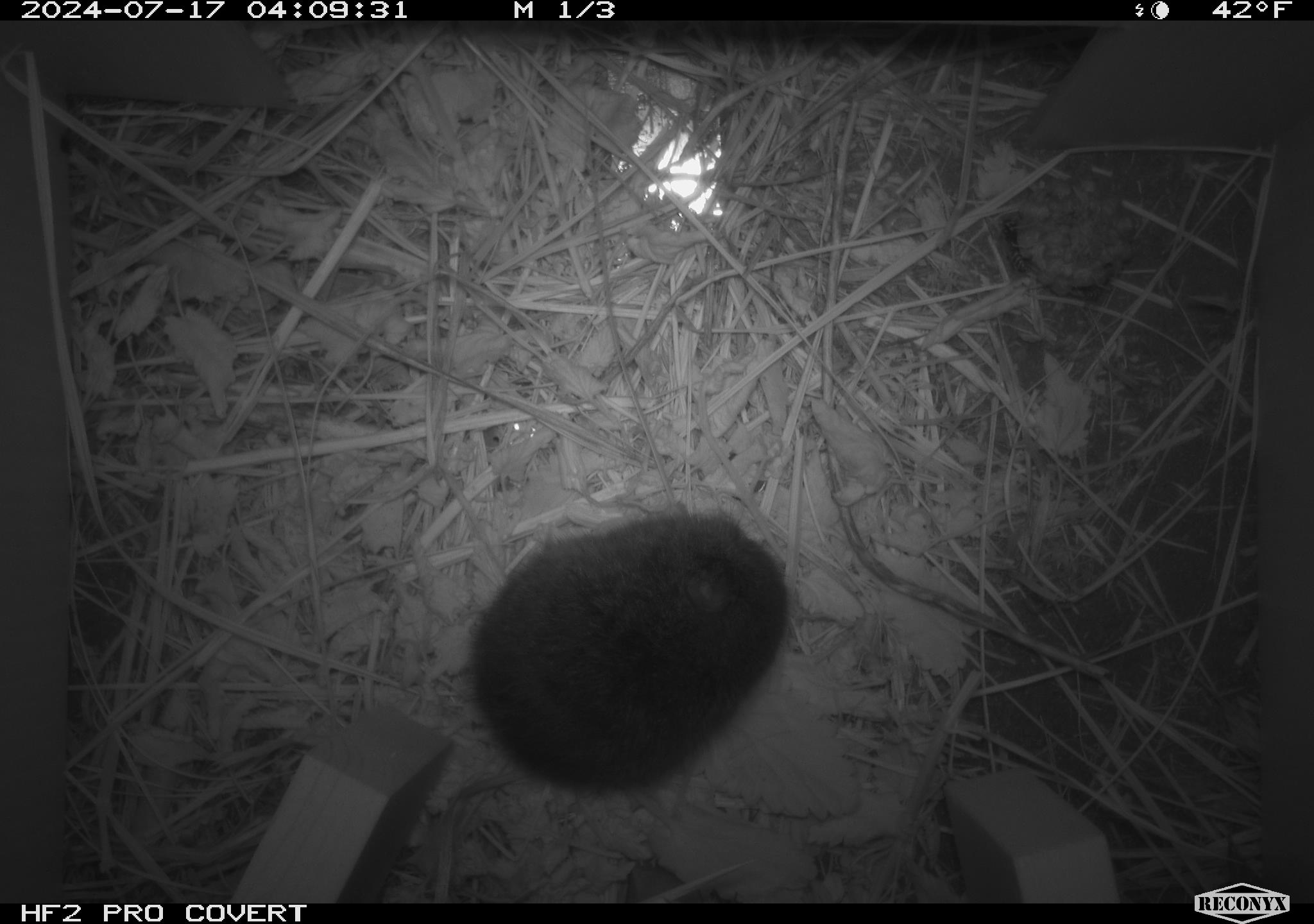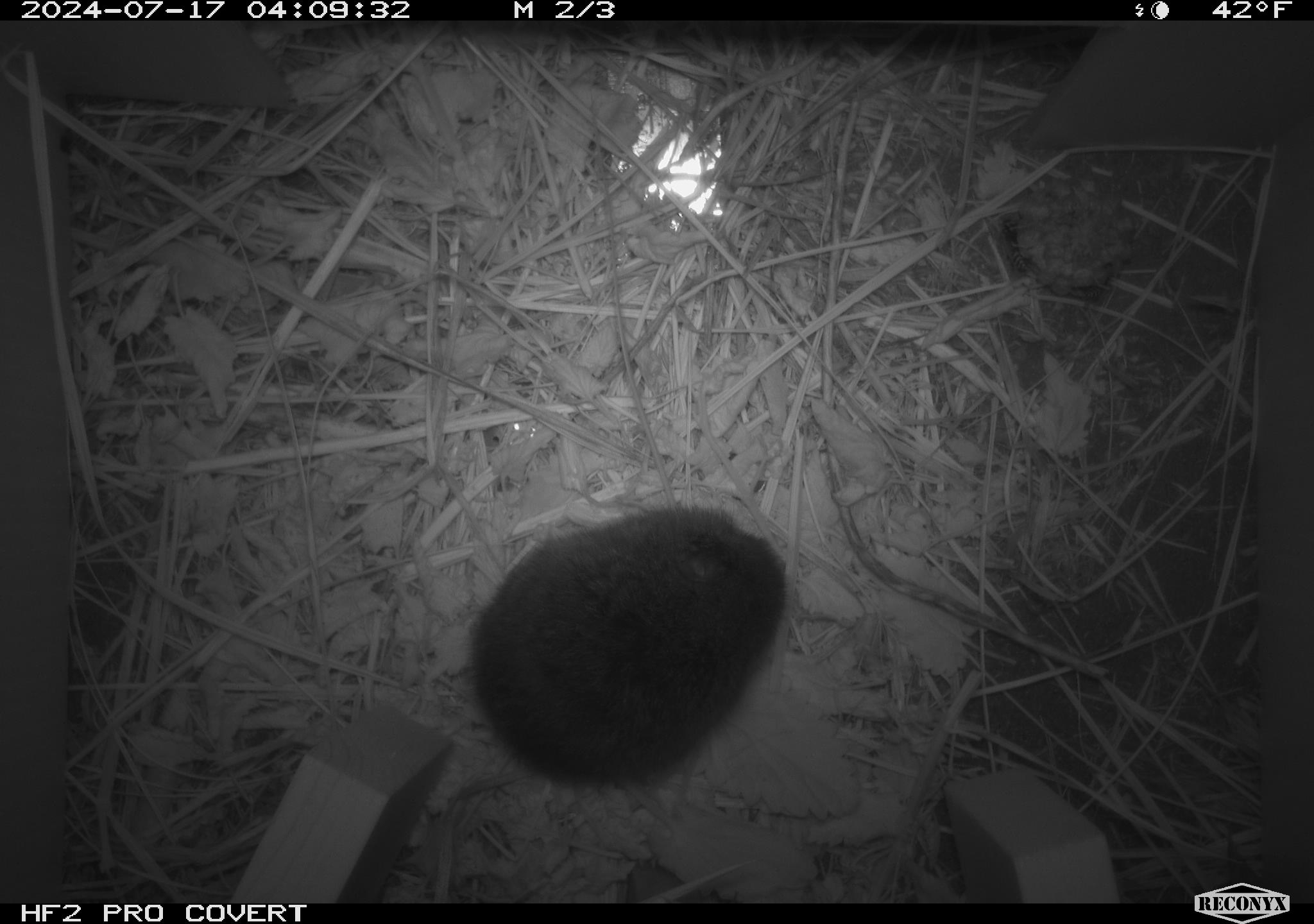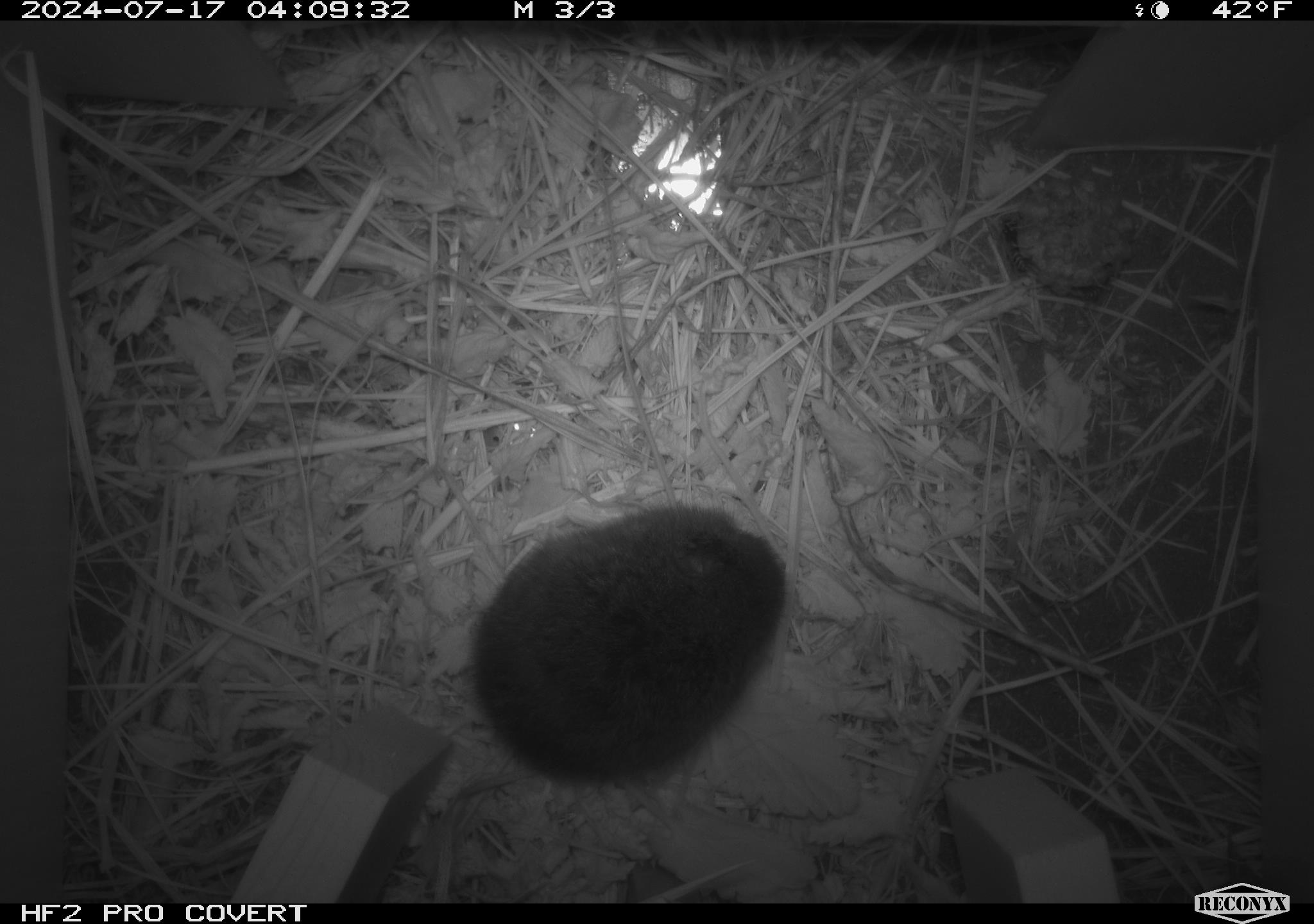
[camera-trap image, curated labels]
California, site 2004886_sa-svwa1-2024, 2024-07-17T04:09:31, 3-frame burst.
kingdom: Animalia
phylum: Arthropoda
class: Insecta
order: Hymenoptera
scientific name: Hymenoptera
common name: ants, bees, wasps, and sawflies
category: hymenoptera order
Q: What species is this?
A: Hymenoptera order (ants, bees, wasps, and sawflies) (Hymenoptera).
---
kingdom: Animalia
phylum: Chordata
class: Mammalia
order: Rodentia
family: Cricetidae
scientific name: Arvicolinae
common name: voles, lemmings, and muskrats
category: arvicolinae subfamily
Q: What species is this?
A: Arvicolinae subfamily (voles, lemmings, and muskrats) (Arvicolinae).